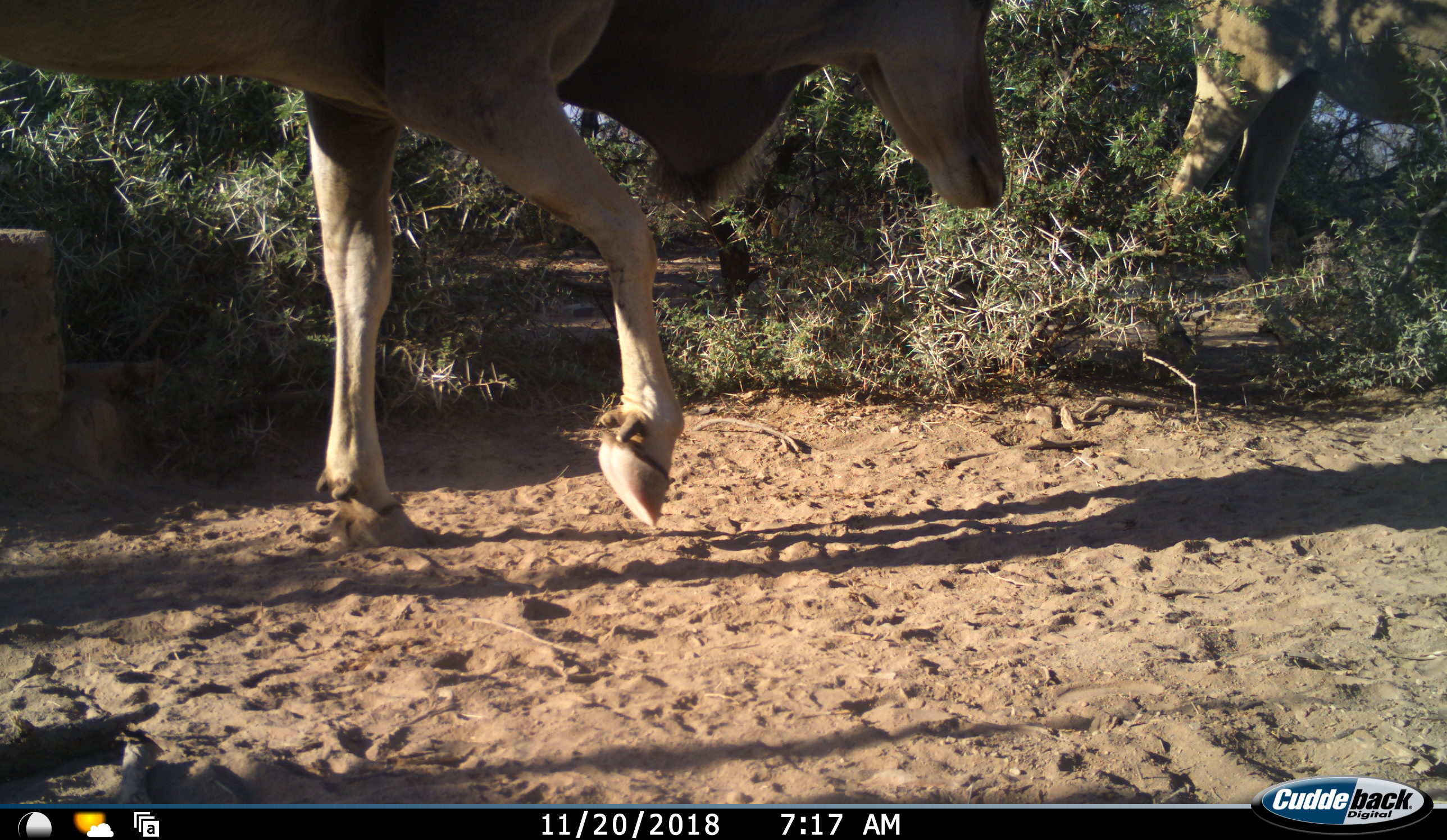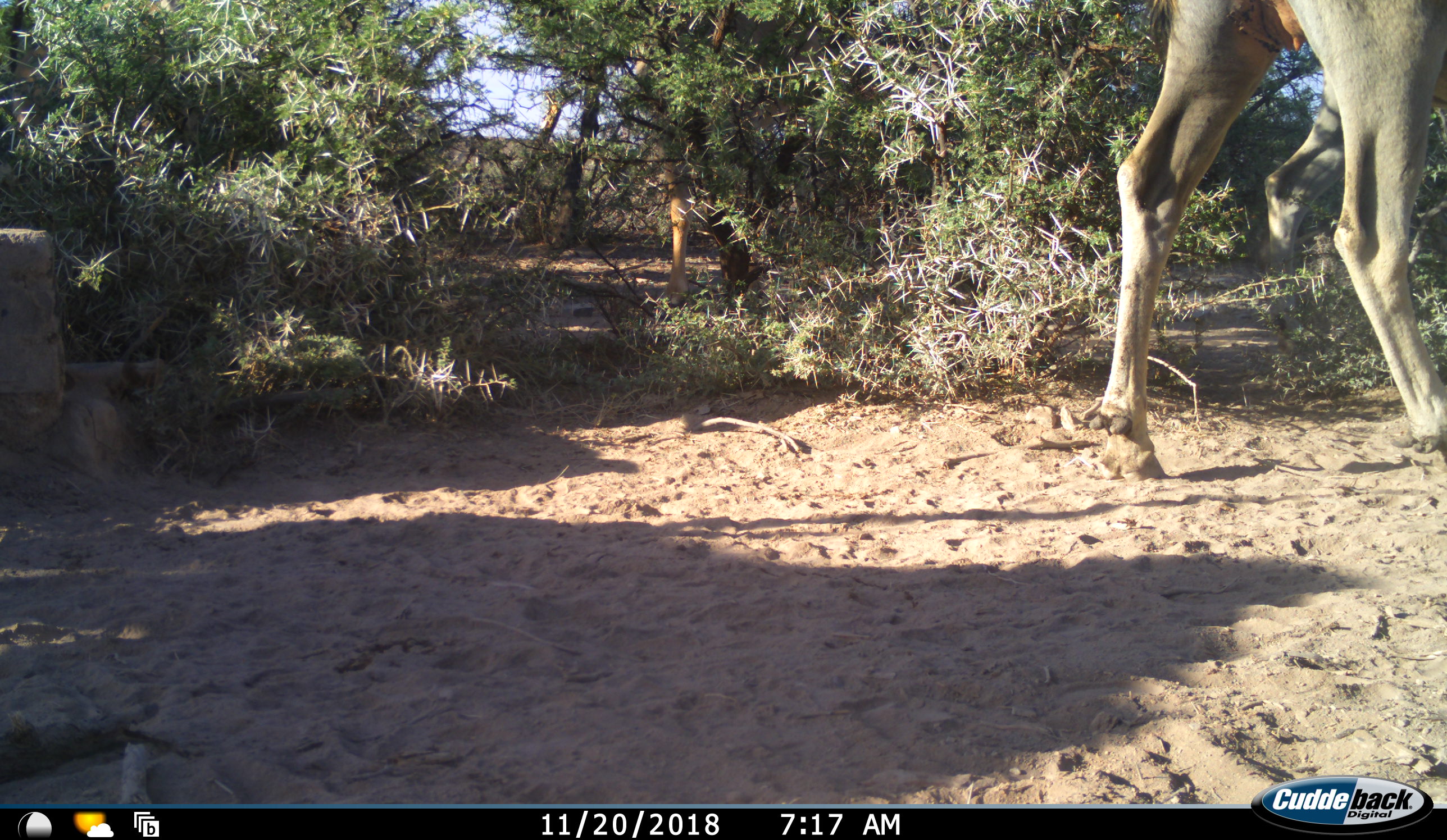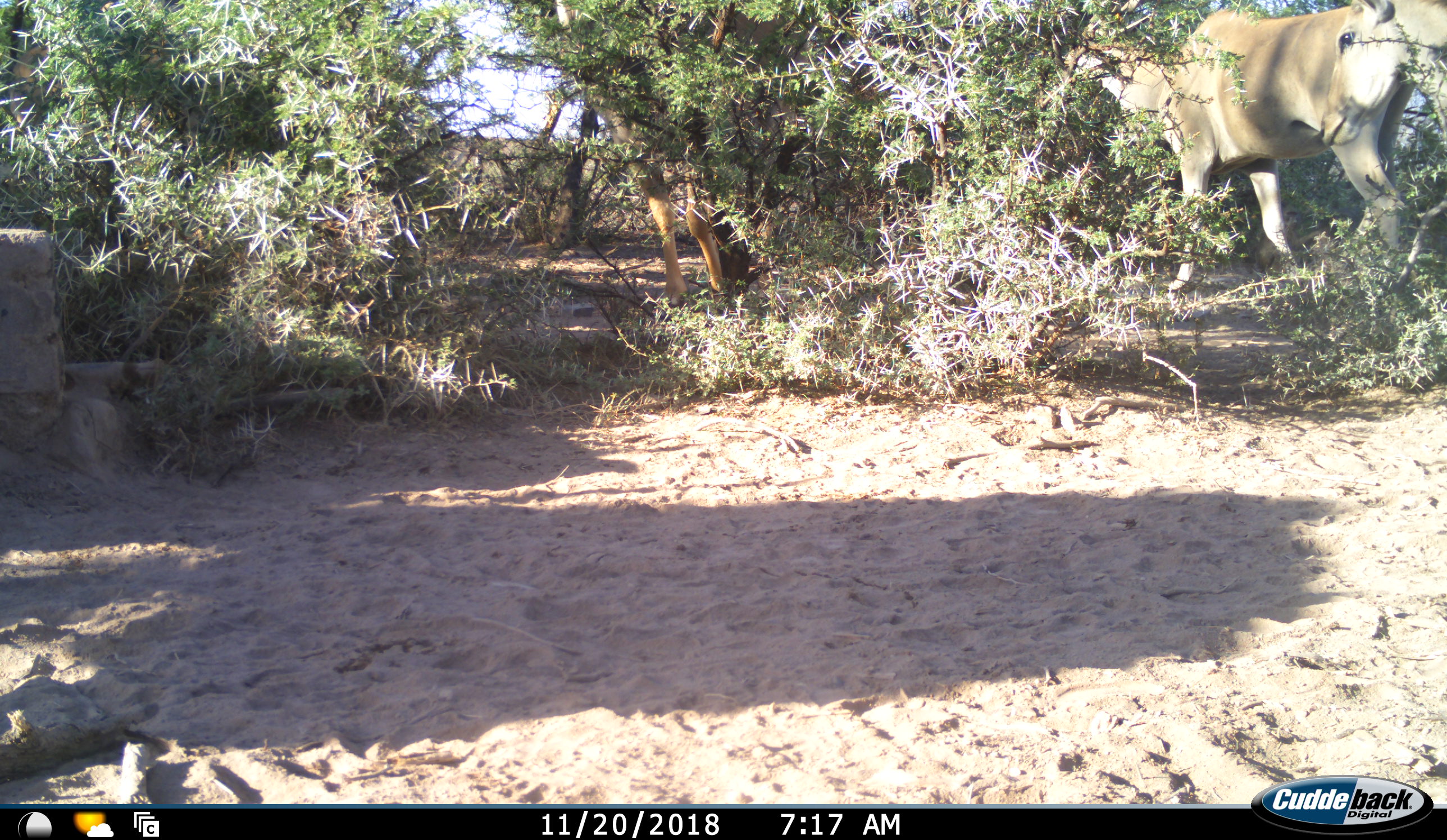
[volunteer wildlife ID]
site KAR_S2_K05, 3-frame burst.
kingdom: Animalia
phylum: Chordata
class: Mammalia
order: Artiodactyla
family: Bovidae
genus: Tragelaphus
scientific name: Tragelaphus oryx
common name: eland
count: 2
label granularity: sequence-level